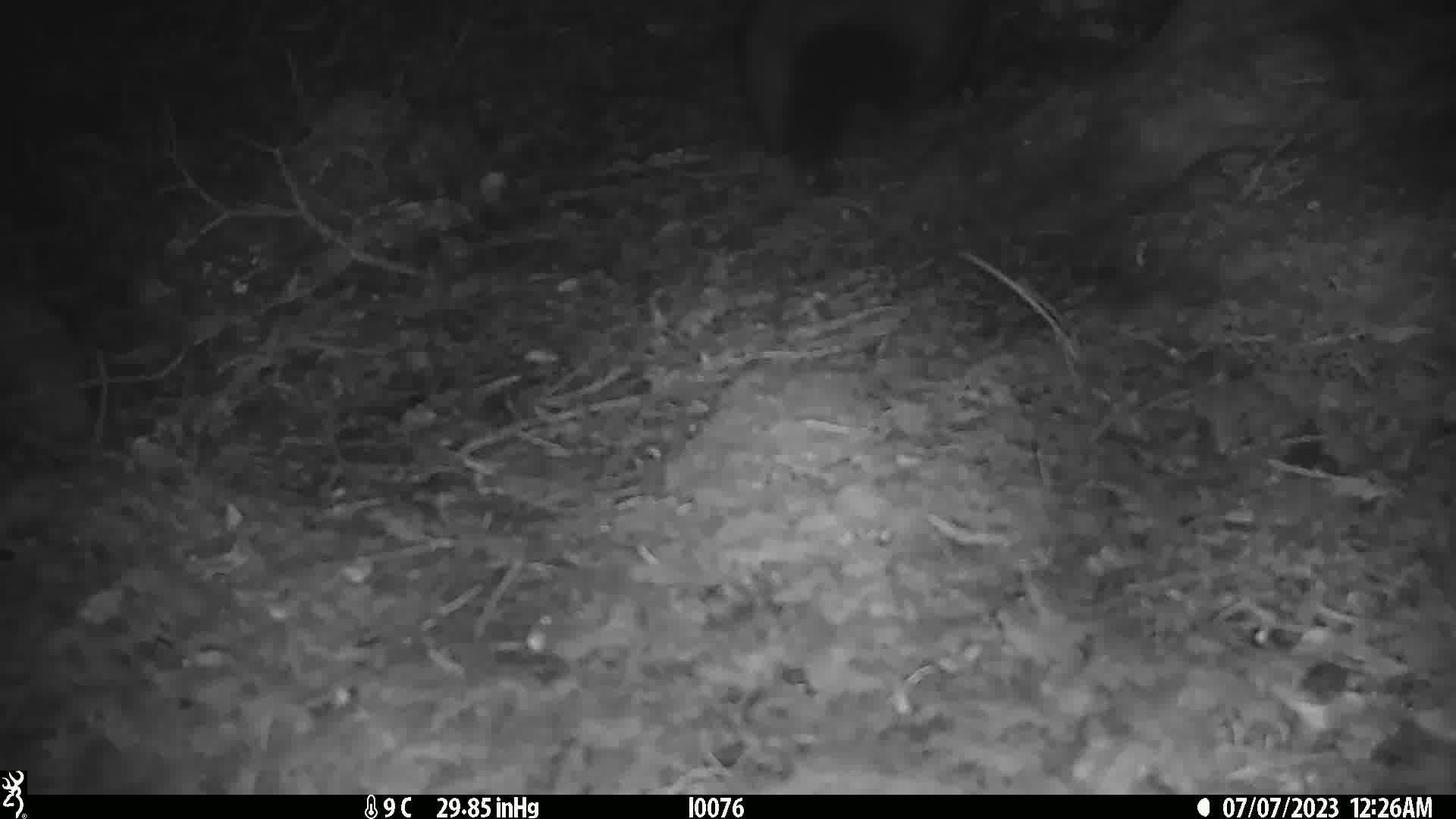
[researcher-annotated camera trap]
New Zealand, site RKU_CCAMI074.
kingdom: Animalia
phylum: Chordata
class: Mammalia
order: Diprotodontia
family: Phalangeridae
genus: Trichosurus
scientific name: Trichosurus vulpecula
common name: common brushtail possum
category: possum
Possum (common brushtail possum) (Trichosurus vulpecula).